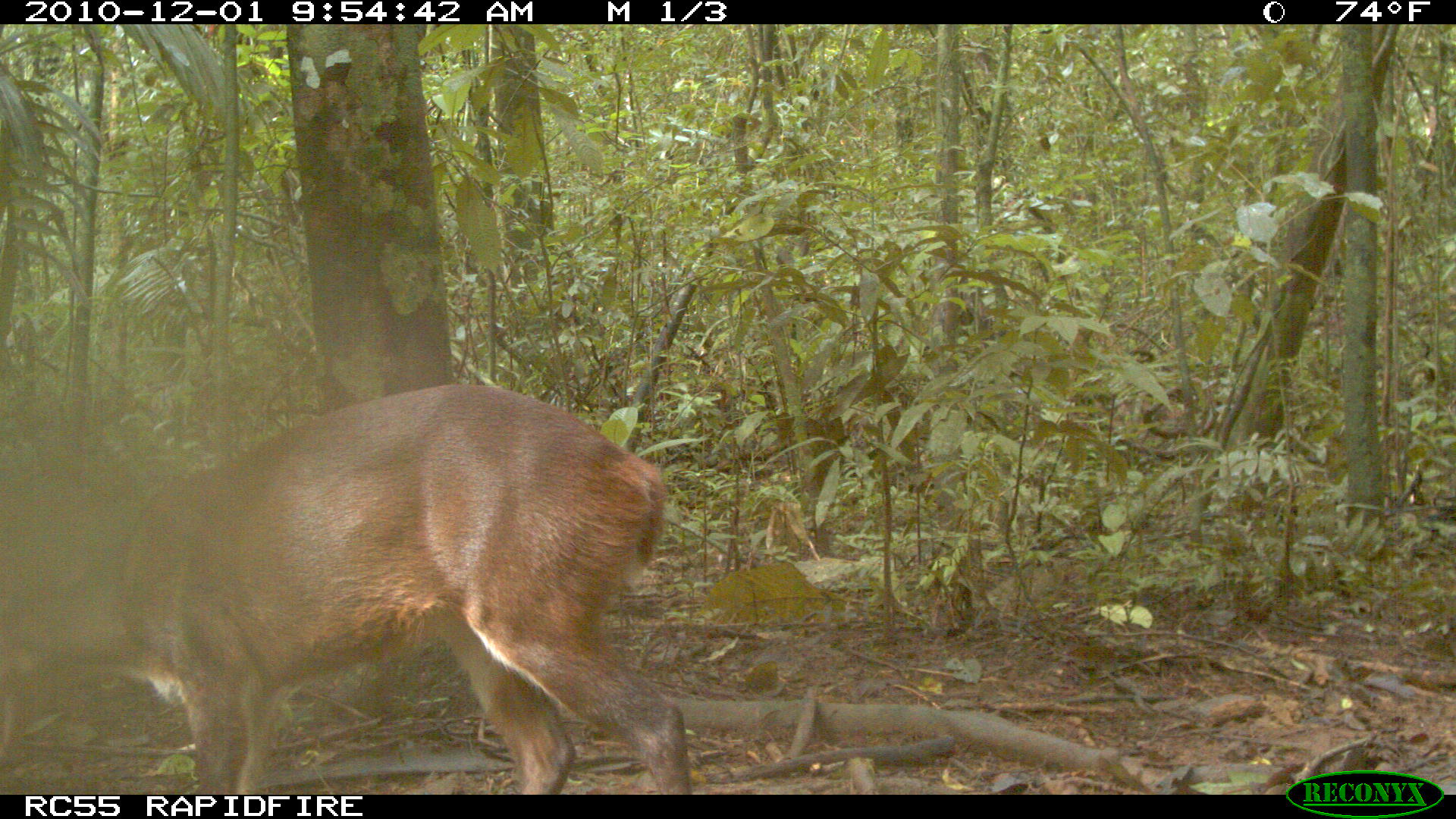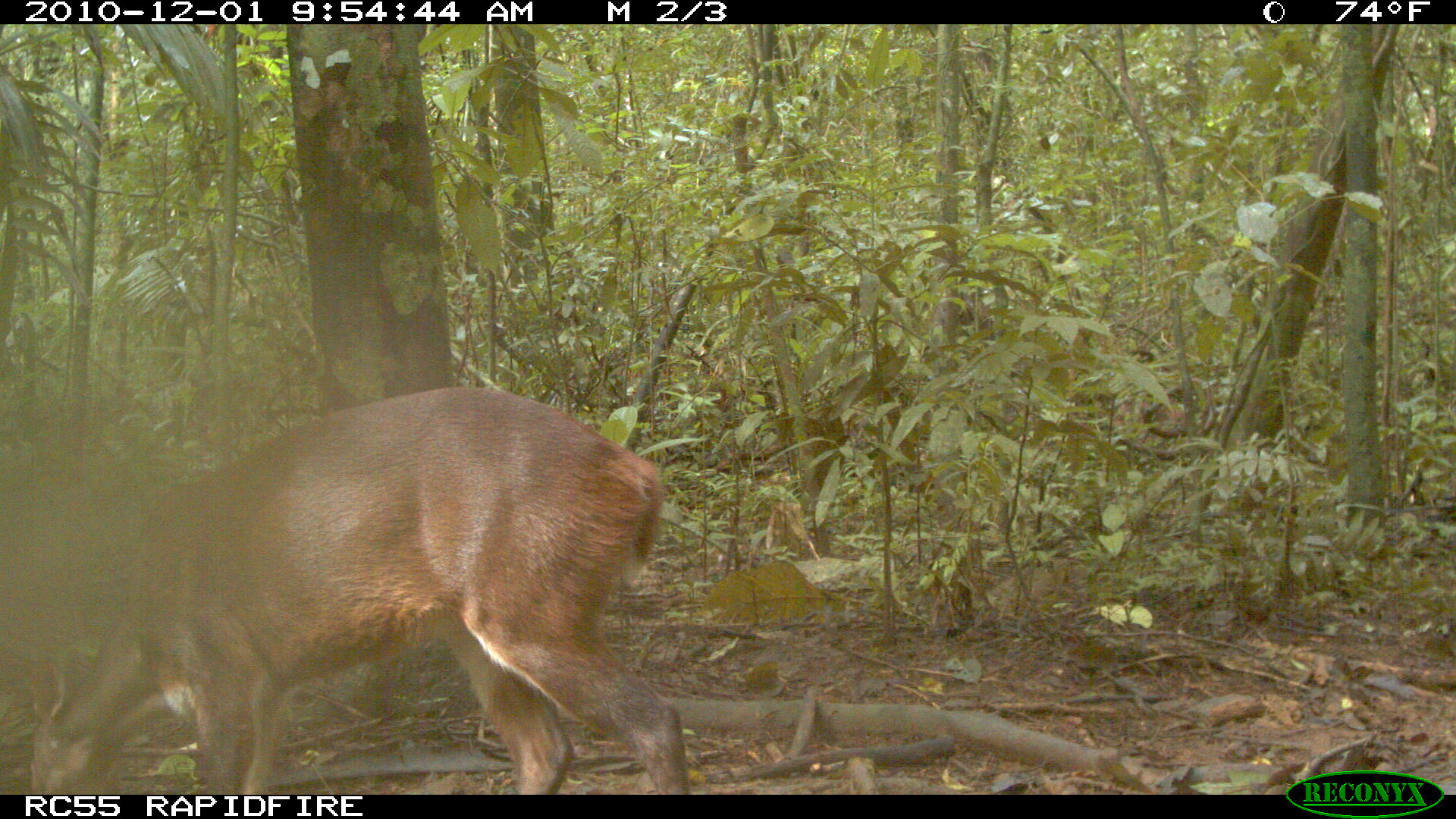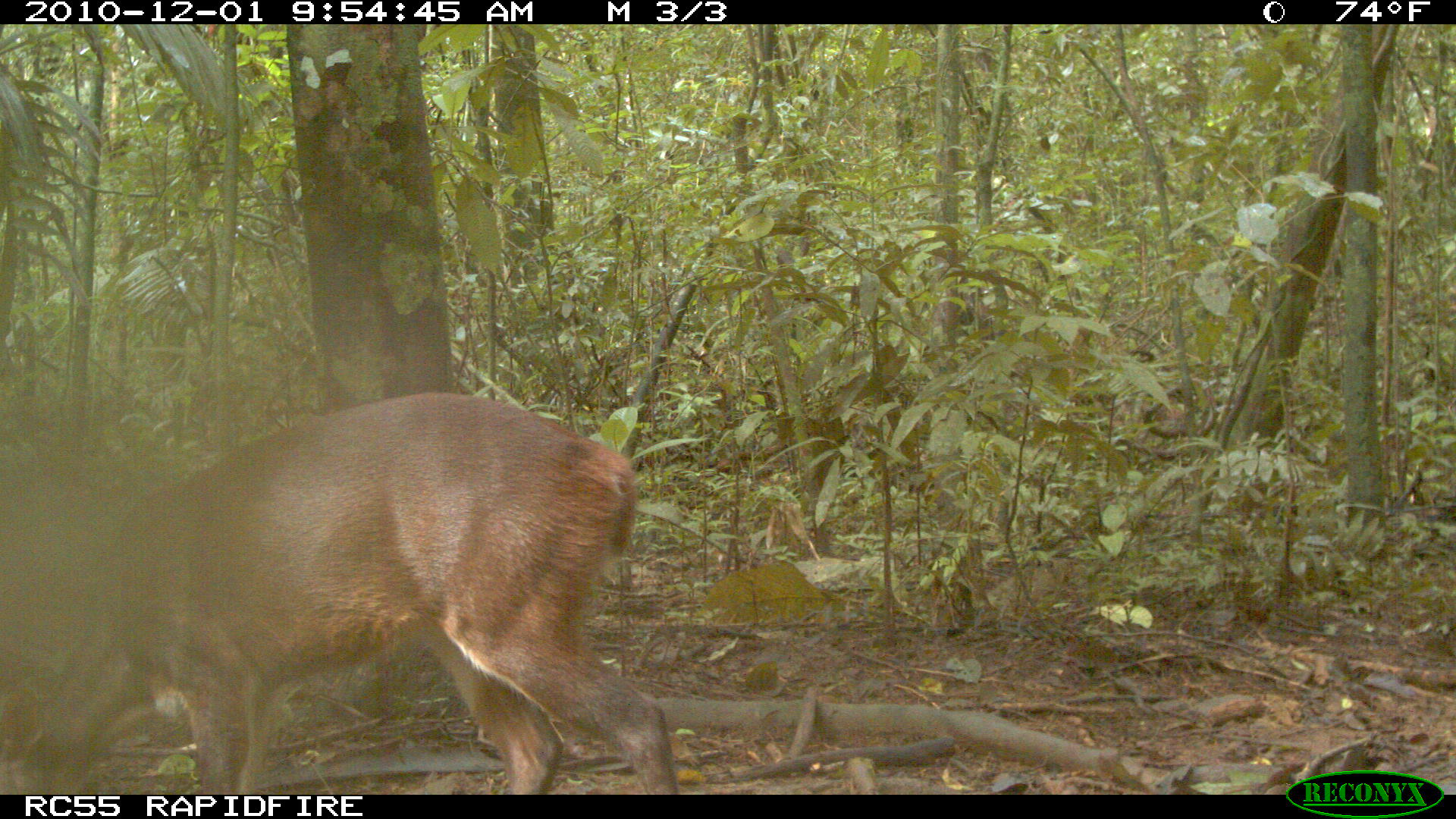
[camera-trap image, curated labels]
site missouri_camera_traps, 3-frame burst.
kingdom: Animalia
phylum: Chordata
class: Mammalia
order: Artiodactyla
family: Cervidae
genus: Mazama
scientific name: Mazama americana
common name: red brocket deer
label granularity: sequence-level